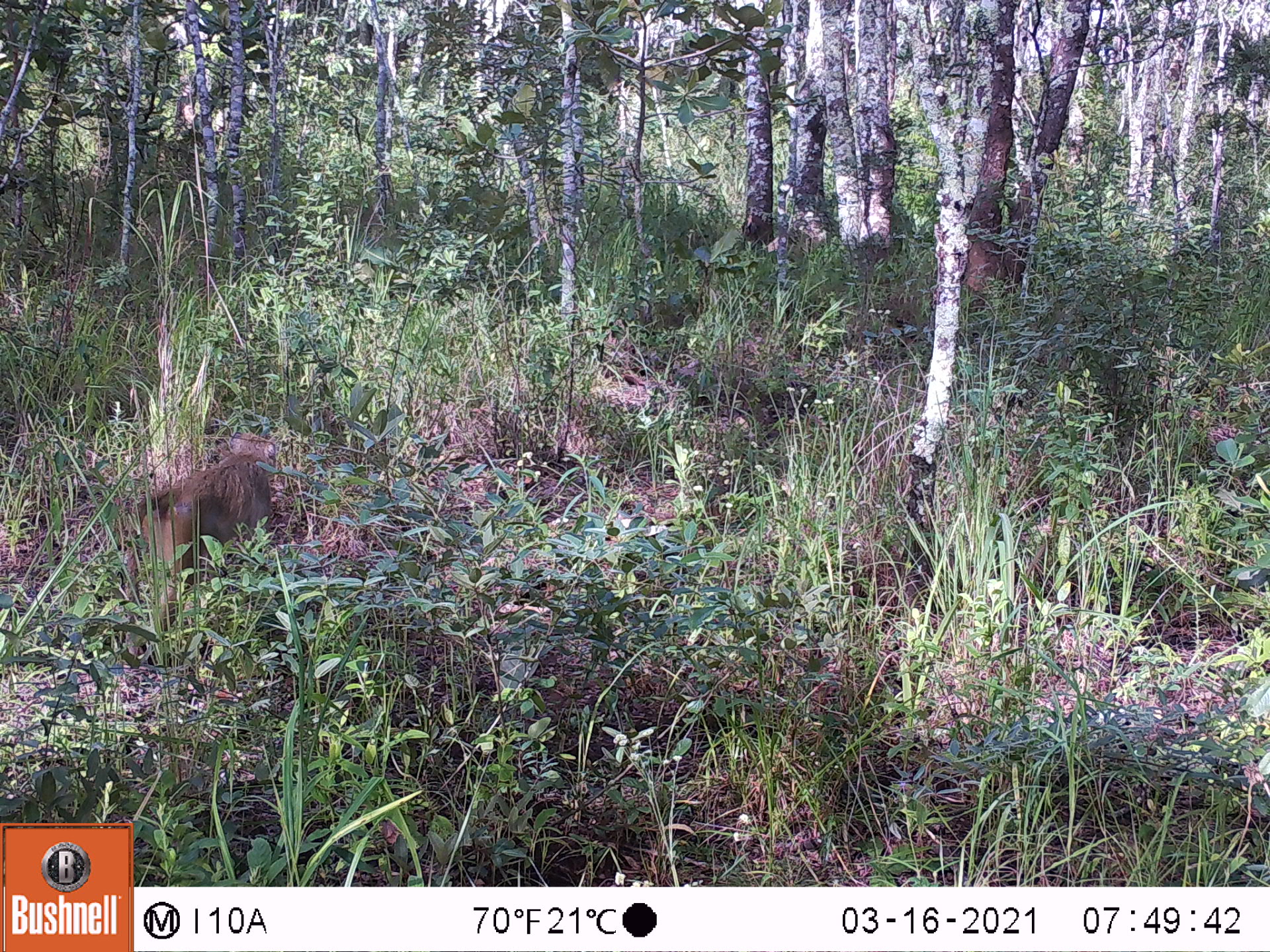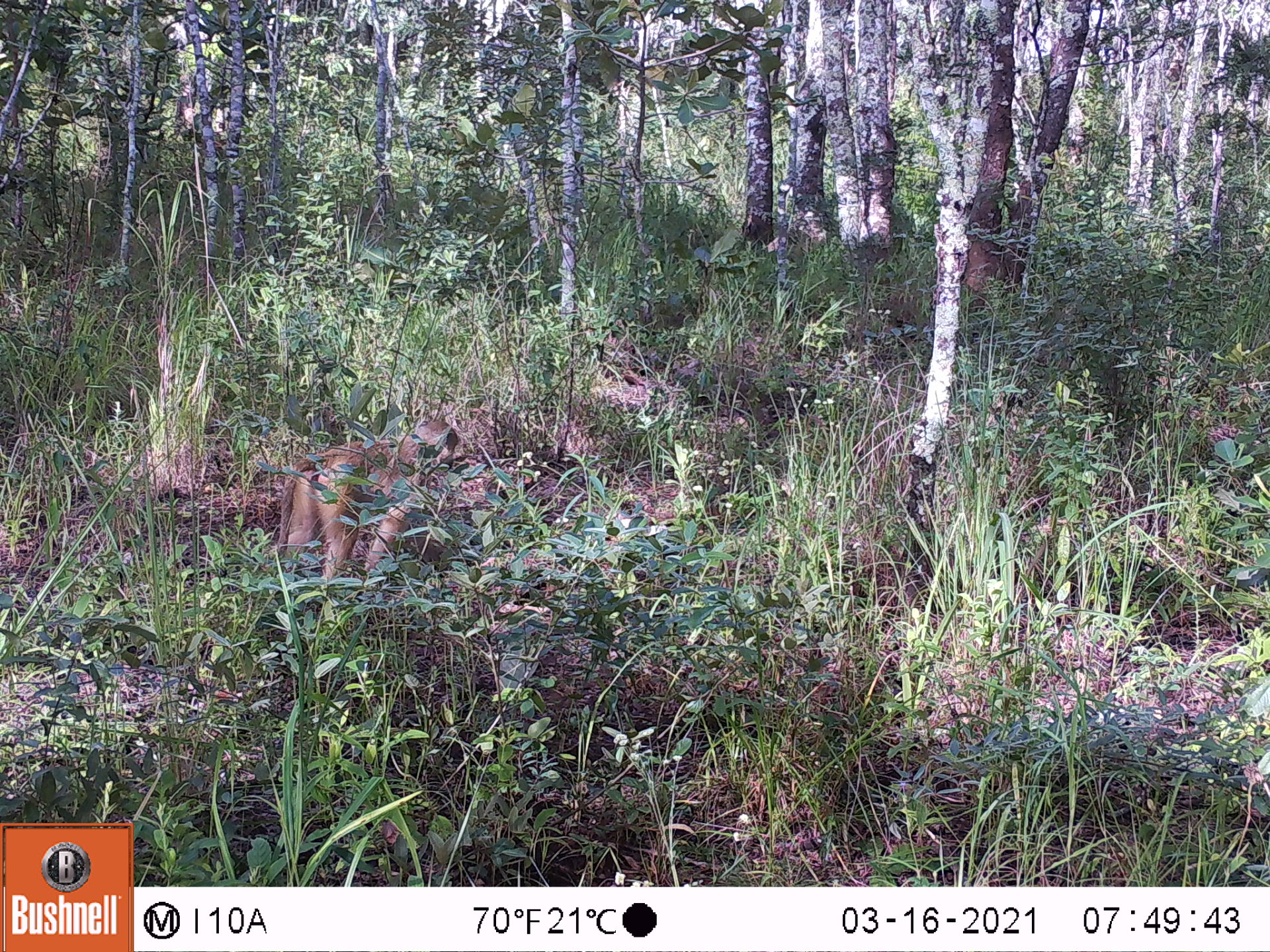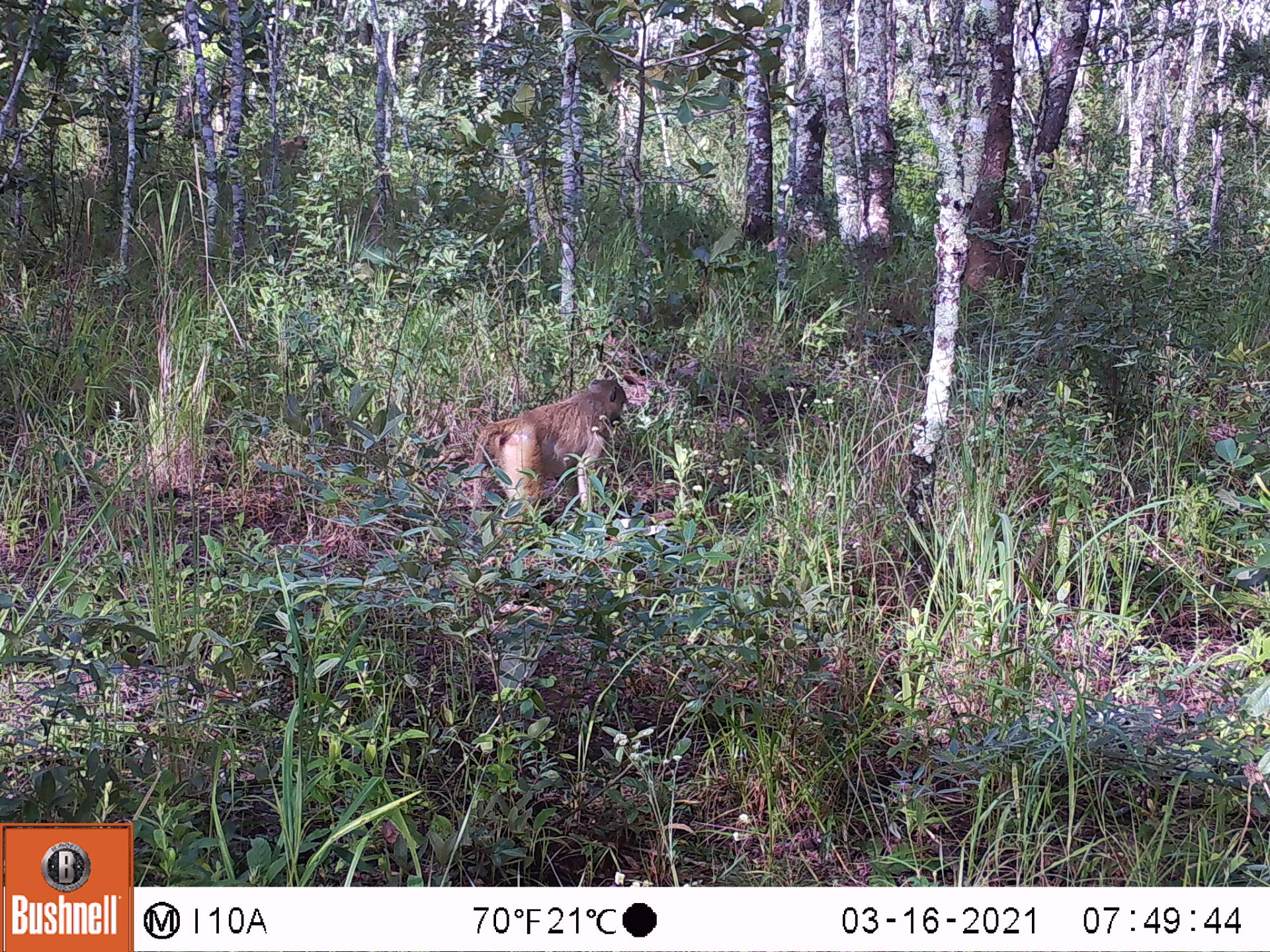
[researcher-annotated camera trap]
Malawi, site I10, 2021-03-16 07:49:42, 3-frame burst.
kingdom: Animalia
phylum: Chordata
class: Mammalia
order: Primates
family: Cercopithecidae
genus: Papio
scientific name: Papio cynocephalus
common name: yellow baboon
Yellow baboon (Papio cynocephalus), count 1.